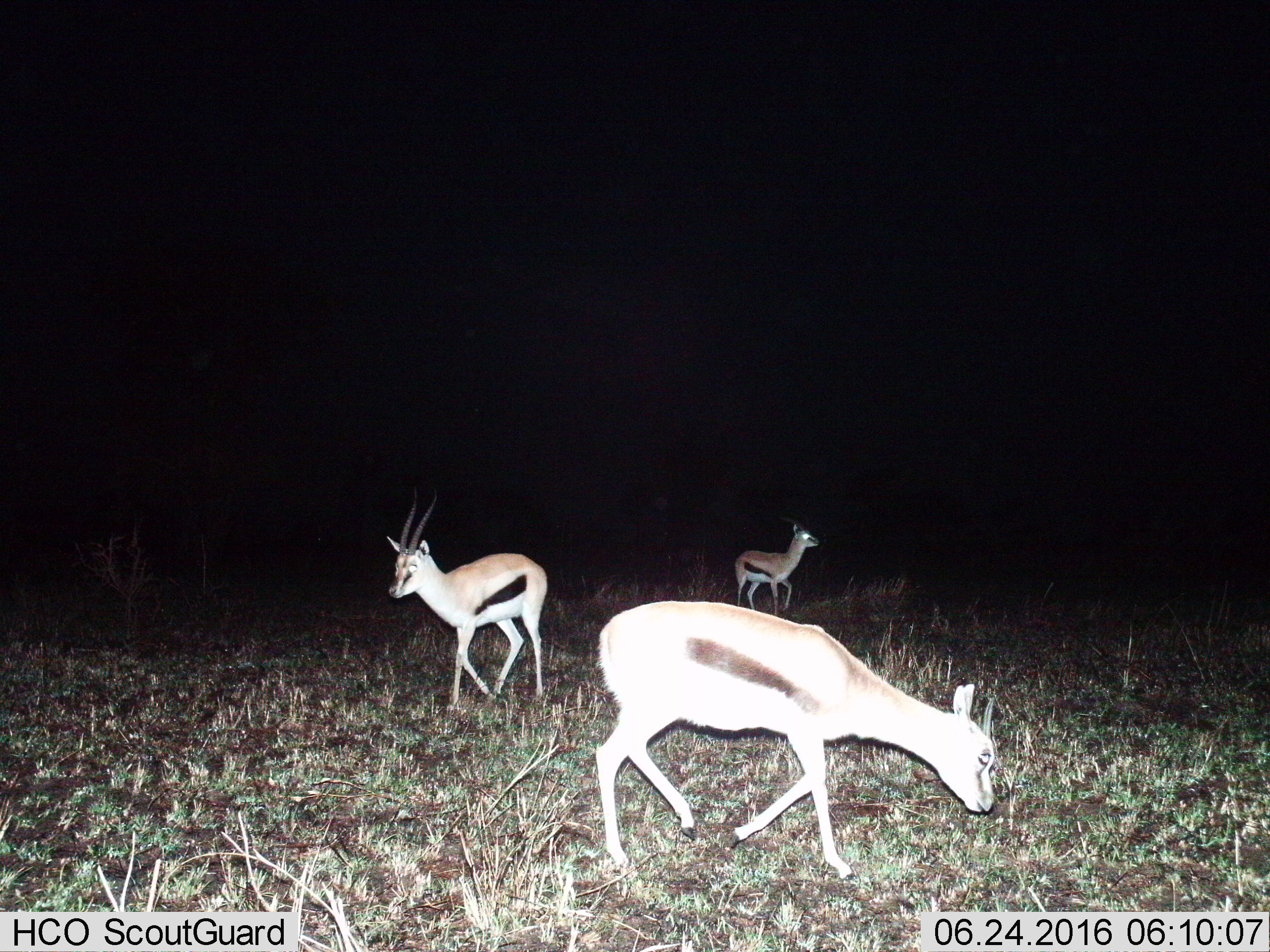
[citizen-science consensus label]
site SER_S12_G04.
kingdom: Animalia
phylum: Chordata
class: Mammalia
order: Artiodactyla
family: Bovidae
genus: Eudorcas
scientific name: Eudorcas thomsonii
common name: thomson's gazelle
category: gazellethomsons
Gazellethomsons (thomson's gazelle) (Eudorcas thomsonii), count 3. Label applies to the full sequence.